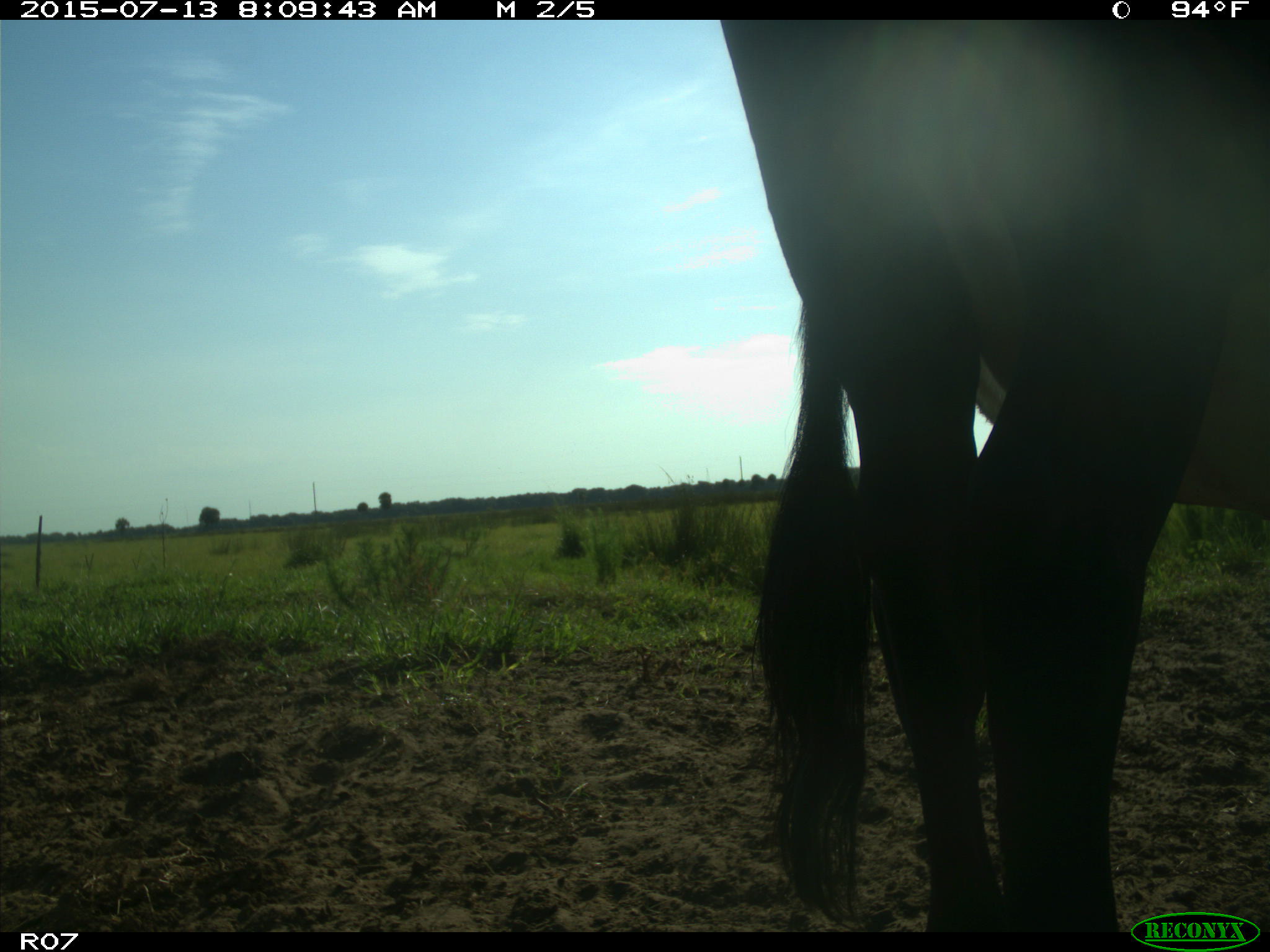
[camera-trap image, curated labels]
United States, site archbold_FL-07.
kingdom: Animalia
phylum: Chordata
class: Mammalia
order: Artiodactyla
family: Bovidae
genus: Bos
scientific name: Bos taurus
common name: domestic cow